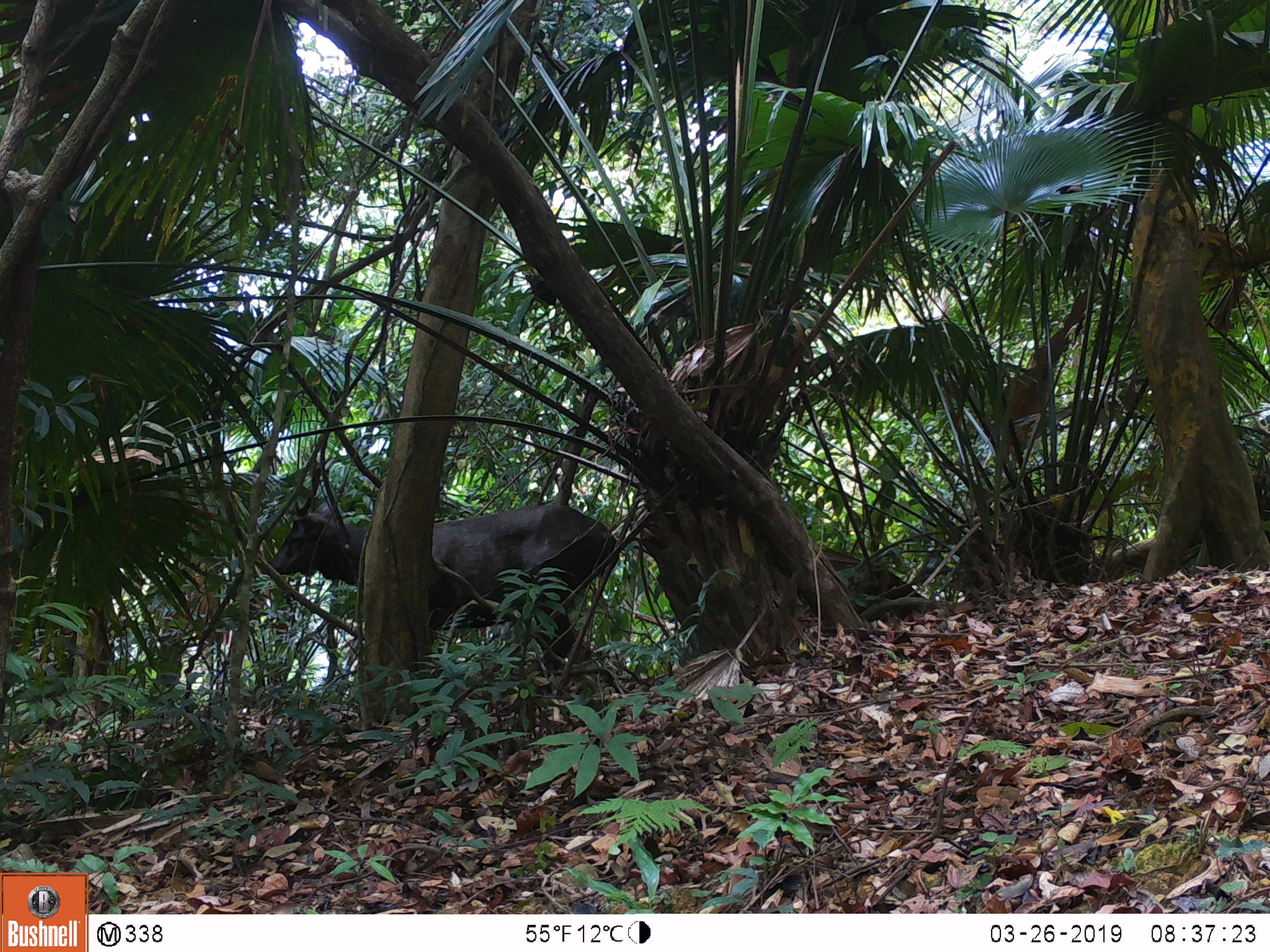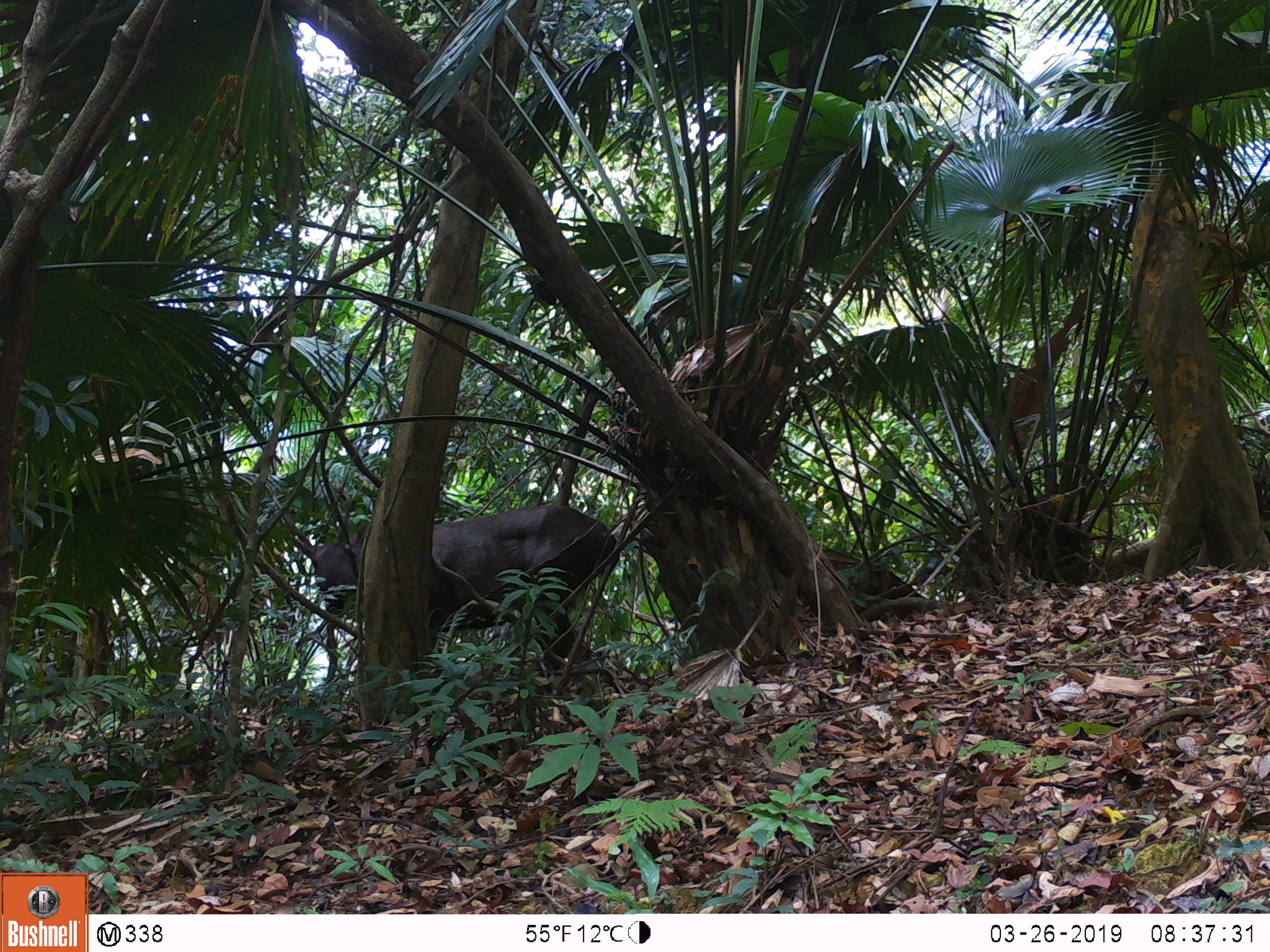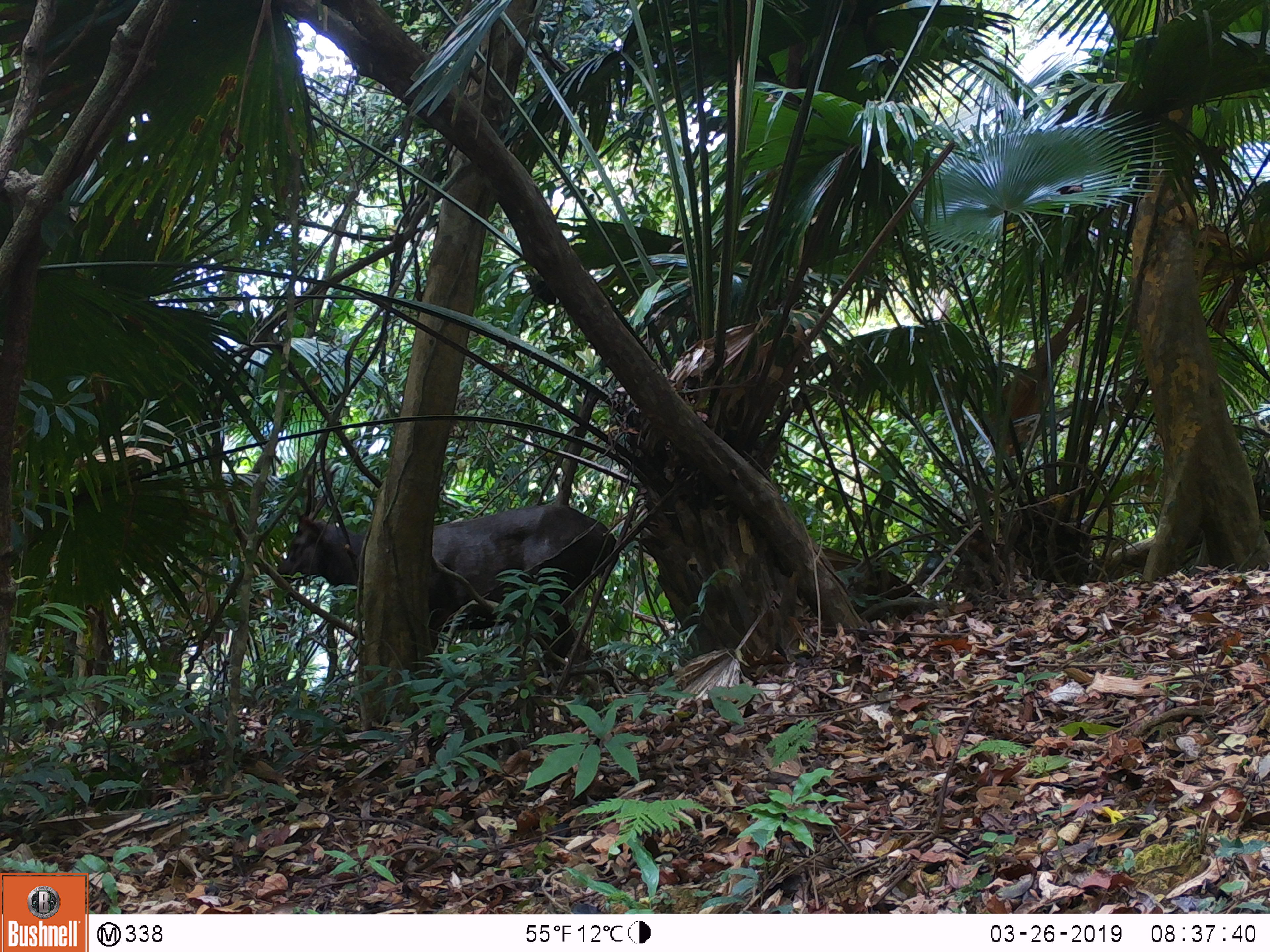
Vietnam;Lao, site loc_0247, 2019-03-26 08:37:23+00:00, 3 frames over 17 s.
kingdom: Animalia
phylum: Chordata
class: Mammalia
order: Artiodactyla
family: Cervidae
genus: Rusa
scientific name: Rusa unicolor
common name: sambar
Sambar (Rusa unicolor). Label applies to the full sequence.